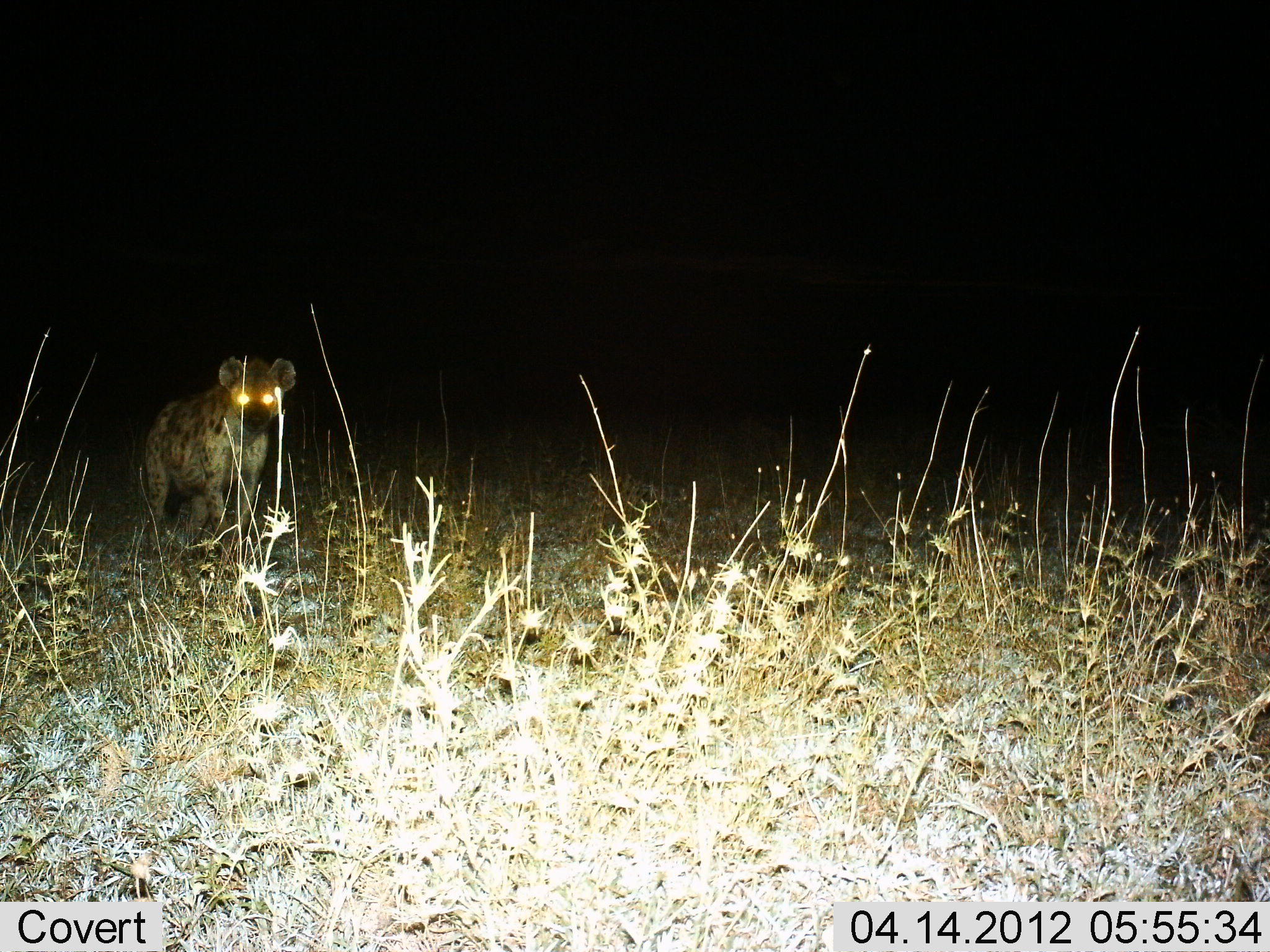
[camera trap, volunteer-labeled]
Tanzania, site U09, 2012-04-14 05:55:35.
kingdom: Animalia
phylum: Chordata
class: Mammalia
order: Carnivora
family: Hyaenidae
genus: Crocuta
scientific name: Crocuta crocuta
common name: spotted hyena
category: hyenaspotted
Hyenaspotted (spotted hyena) (Crocuta crocuta), count 1. Behavior (volunteer vote fractions): standing 85%, resting 0%, moving 15%, interacting 0%. Young present (vote fraction): 0%. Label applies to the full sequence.